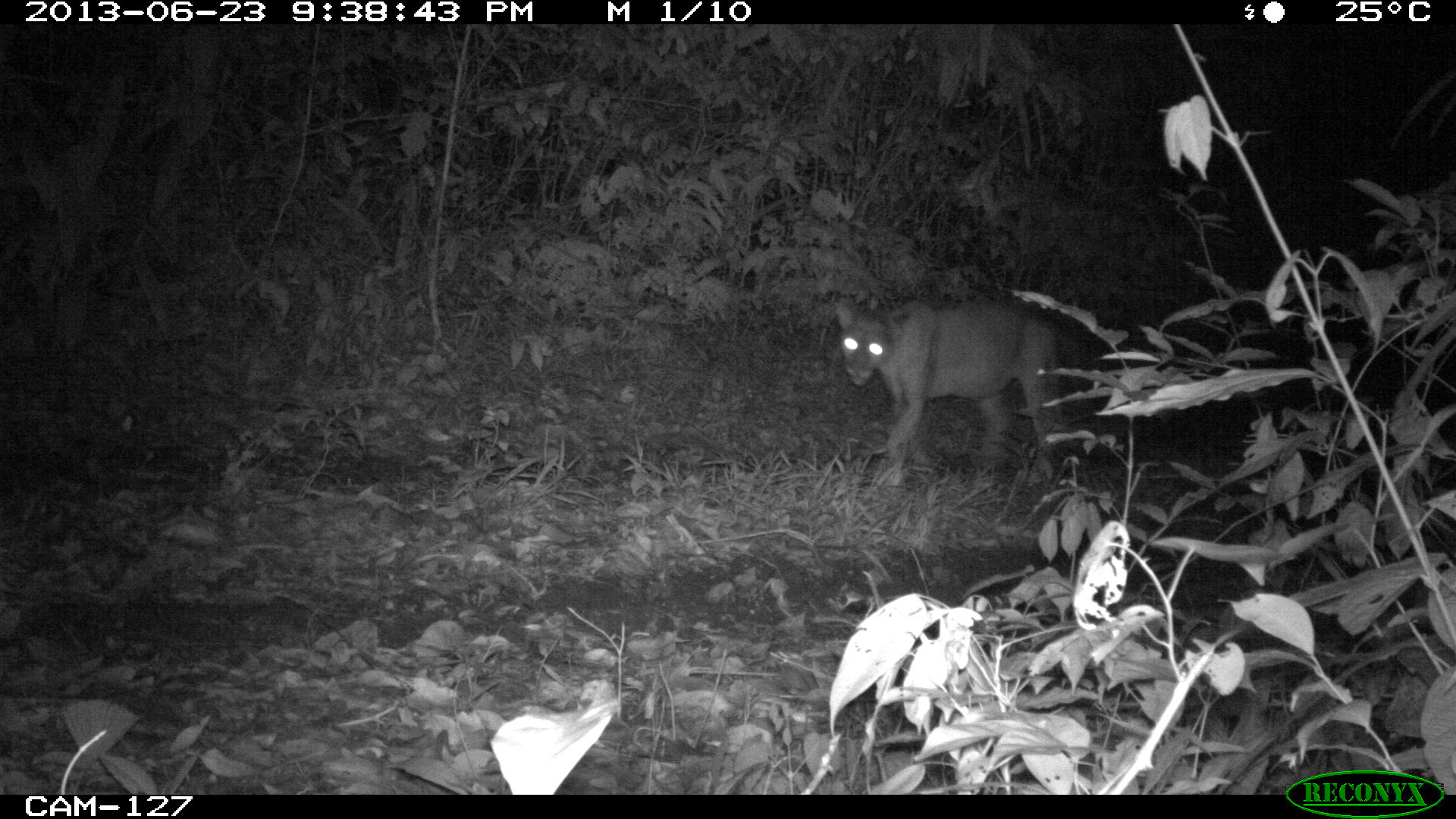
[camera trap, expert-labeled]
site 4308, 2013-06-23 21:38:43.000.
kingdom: Animalia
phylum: Chordata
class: Mammalia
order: Carnivora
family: Felidae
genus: Puma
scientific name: Puma concolor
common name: mountain lion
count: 1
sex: male